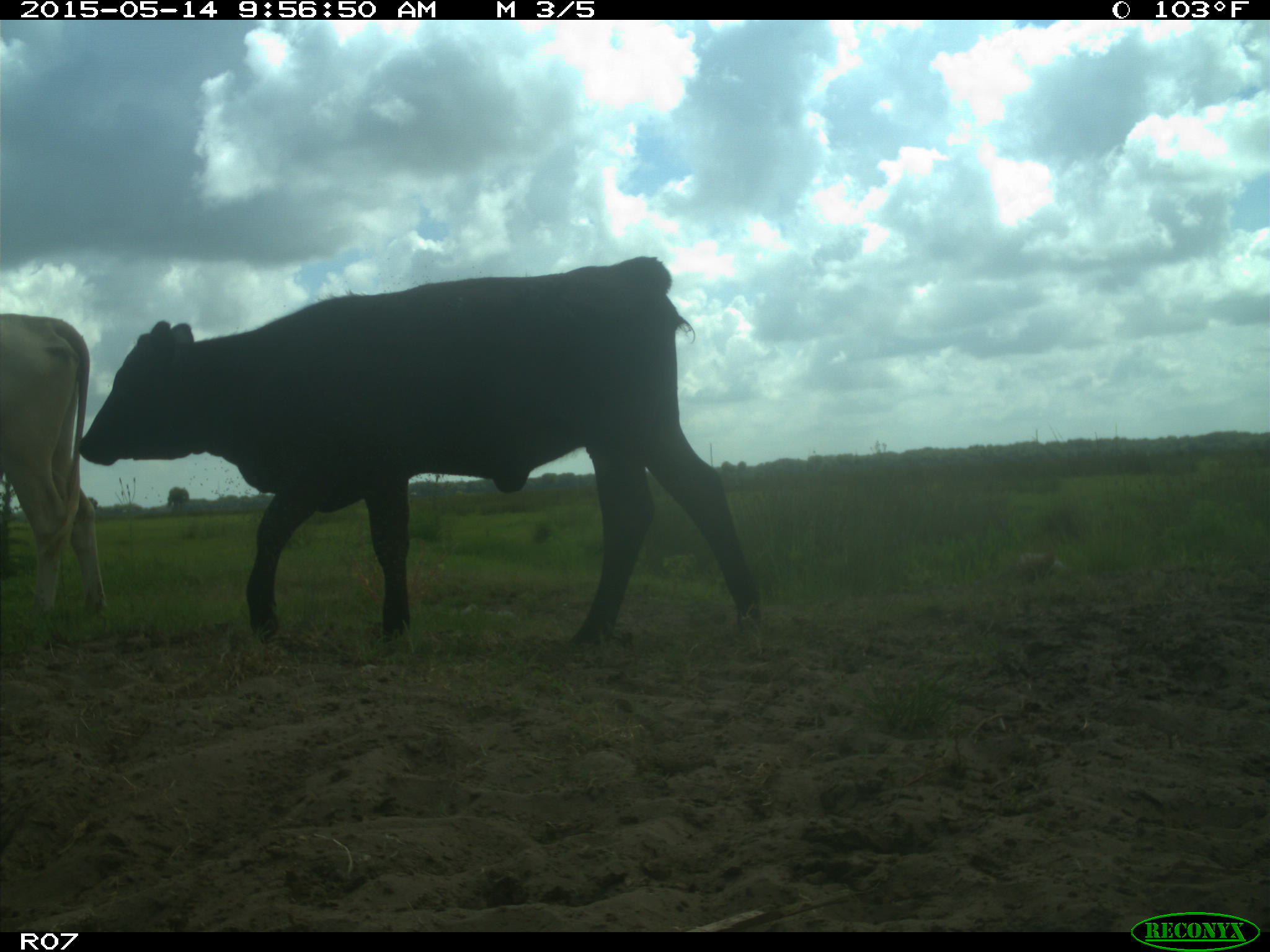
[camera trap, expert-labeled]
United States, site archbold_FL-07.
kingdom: Animalia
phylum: Chordata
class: Mammalia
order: Artiodactyla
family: Bovidae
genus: Bos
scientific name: Bos taurus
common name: domestic cow